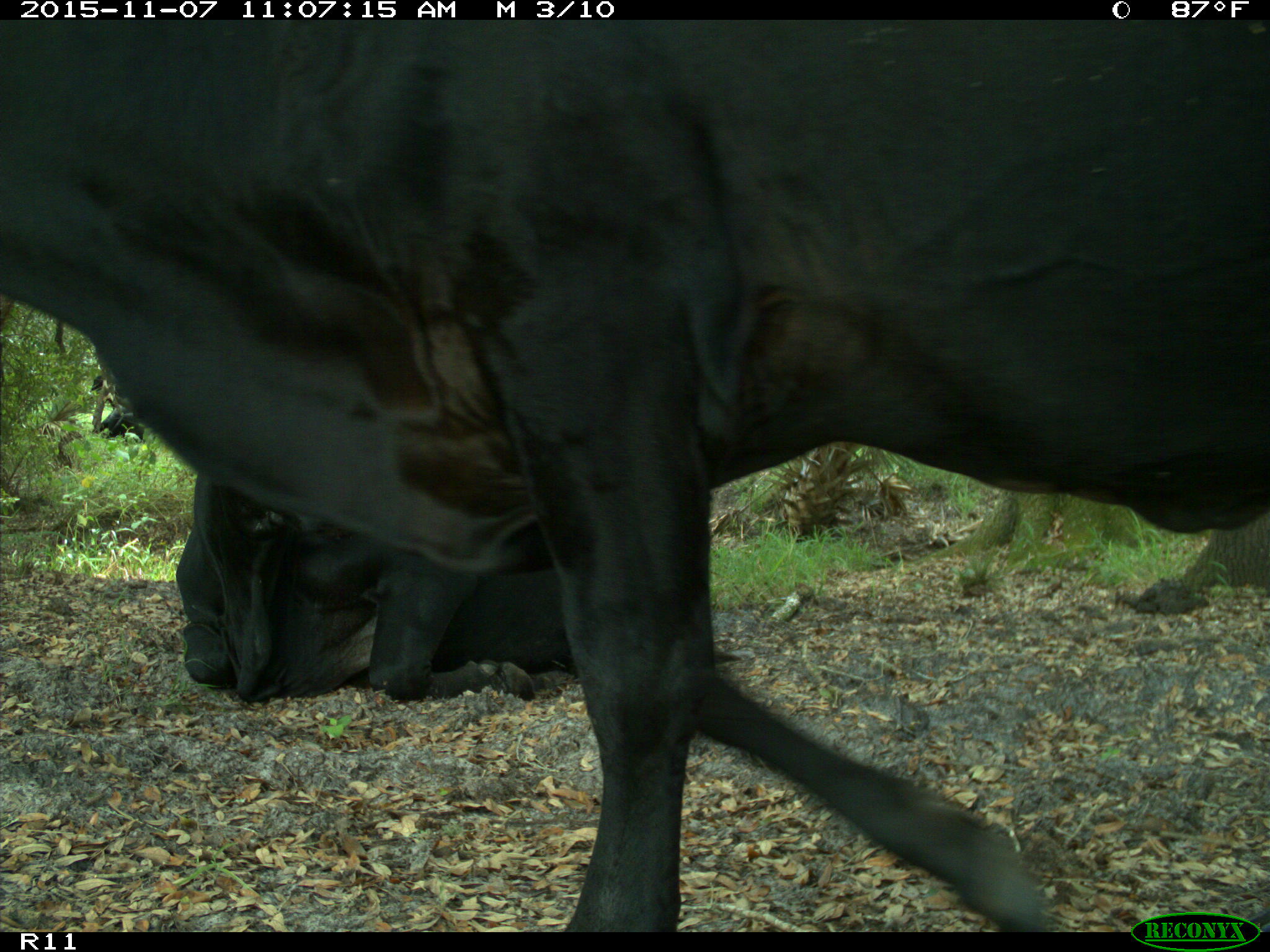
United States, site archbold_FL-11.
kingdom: Animalia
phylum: Chordata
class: Mammalia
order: Artiodactyla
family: Bovidae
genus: Bos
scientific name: Bos taurus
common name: domestic cow